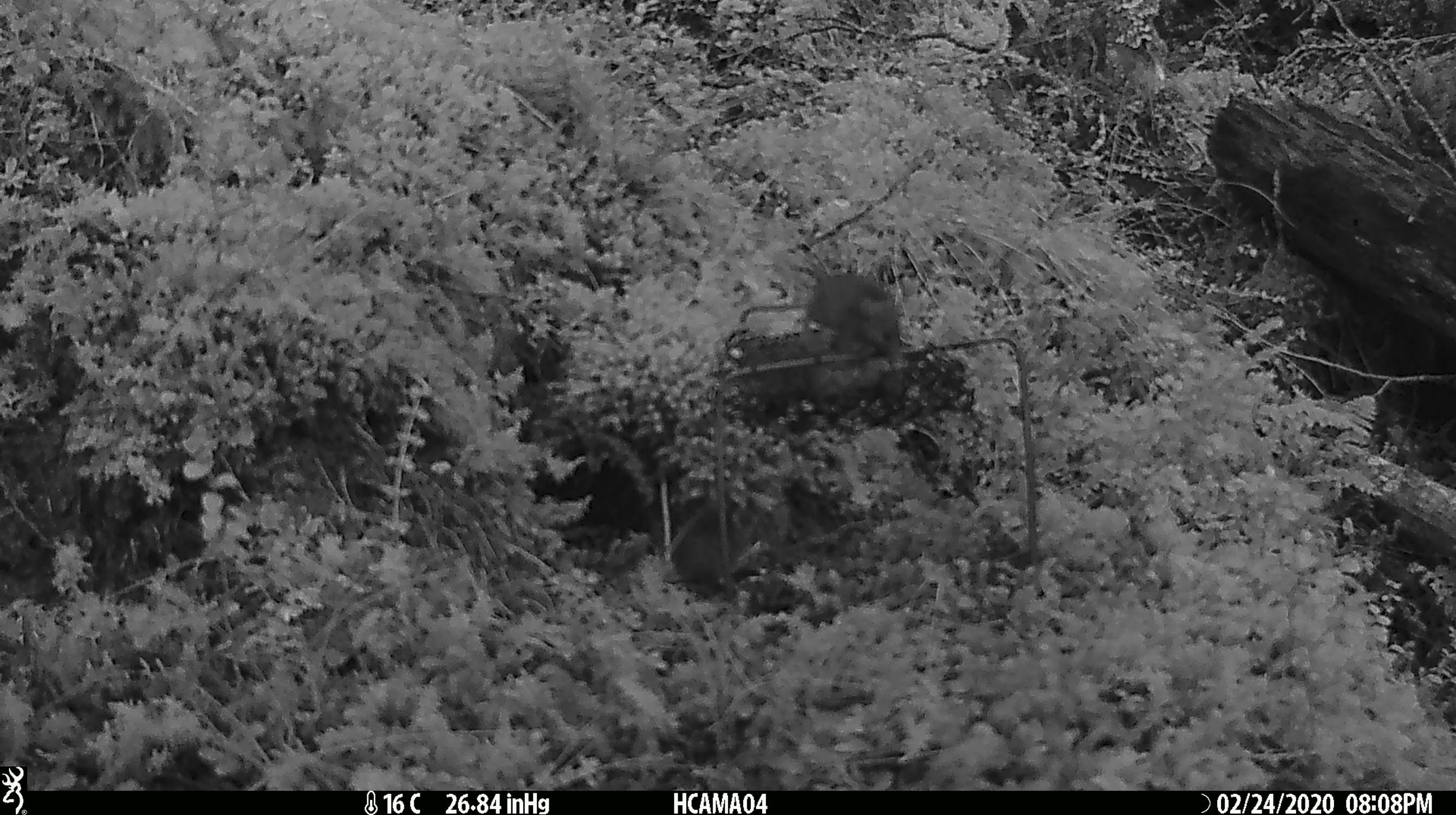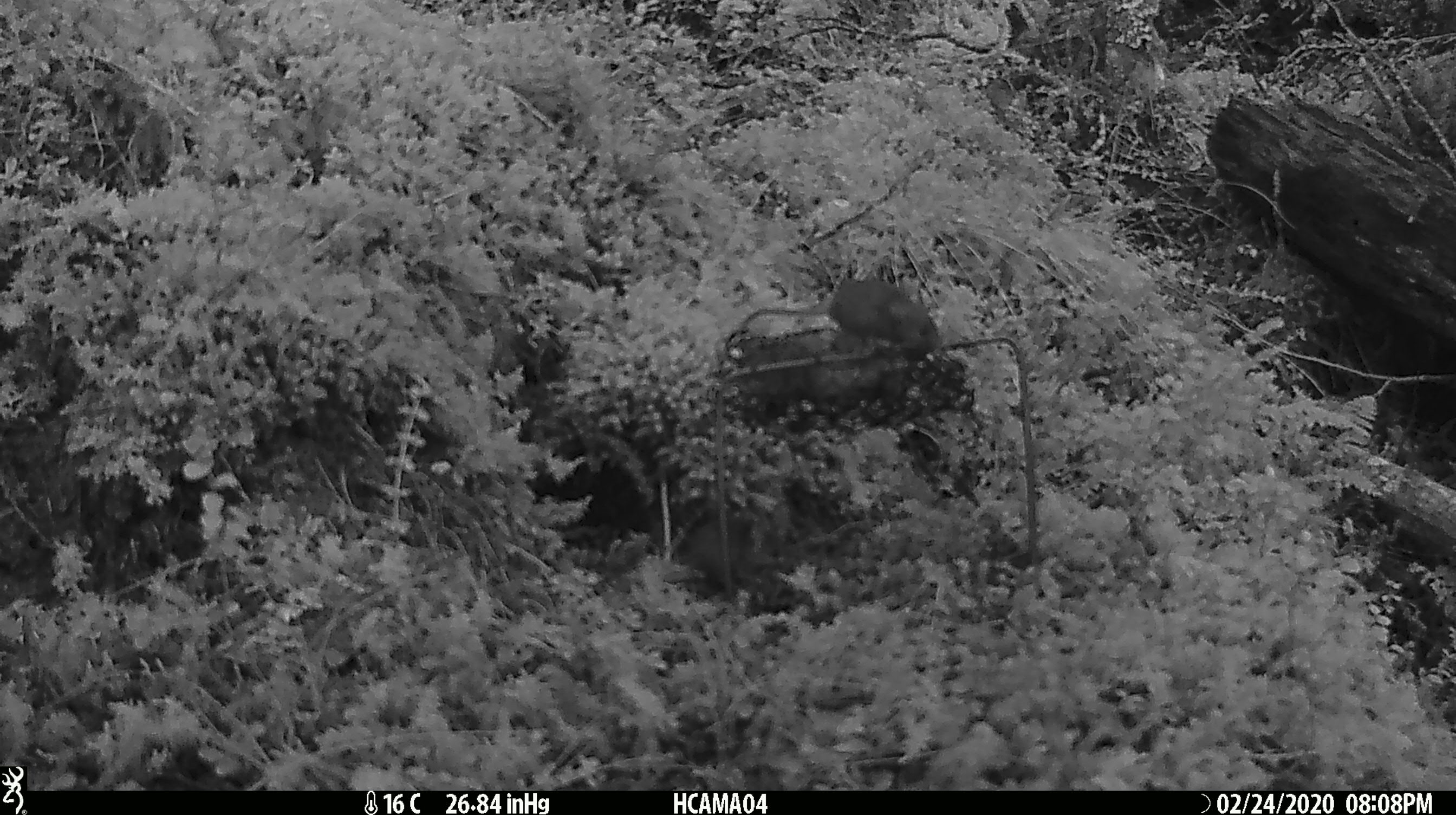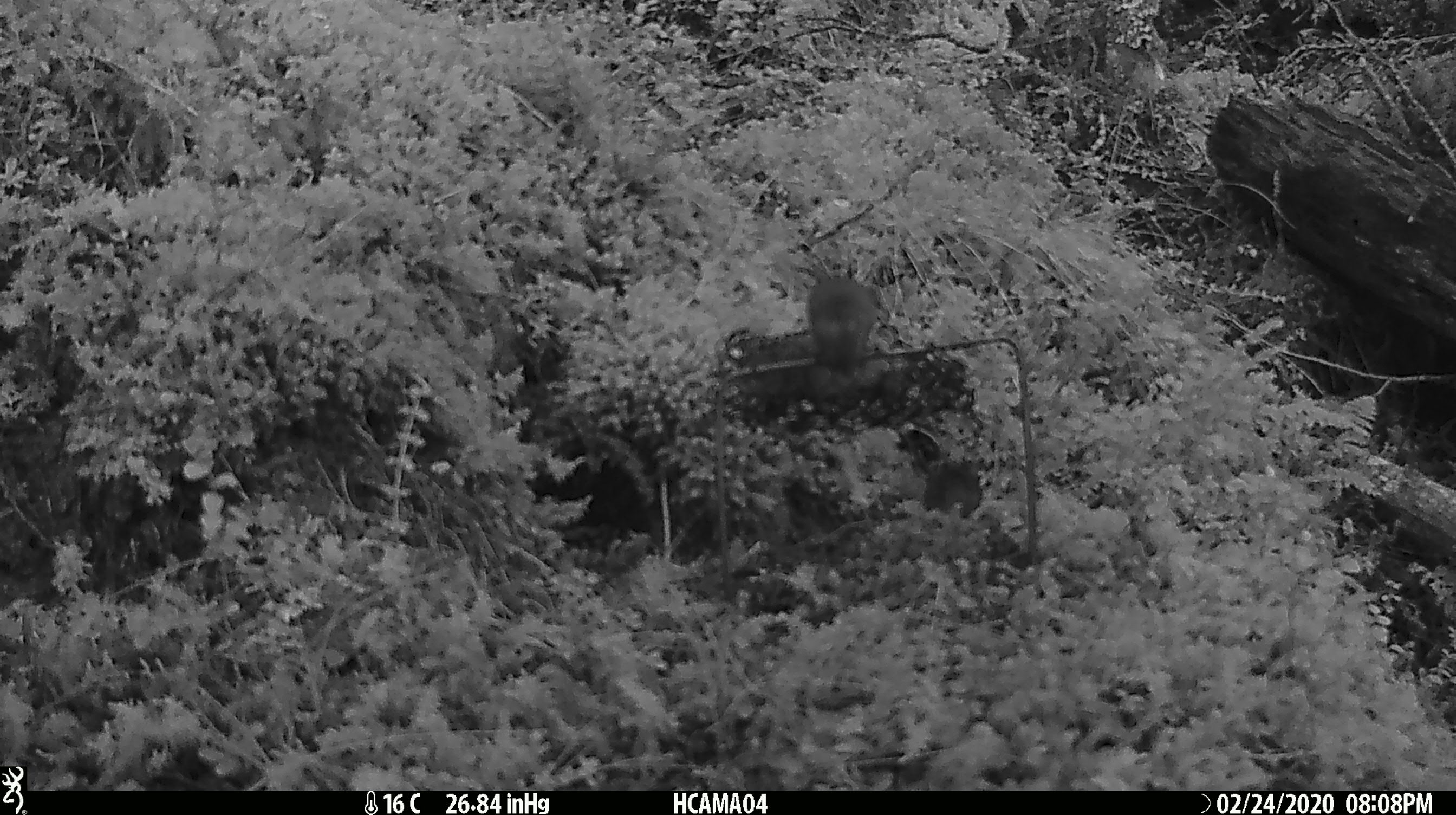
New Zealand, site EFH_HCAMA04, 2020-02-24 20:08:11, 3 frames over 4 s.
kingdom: Animalia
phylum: Chordata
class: Mammalia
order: Rodentia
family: Muridae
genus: Mus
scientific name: Mus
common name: mouse